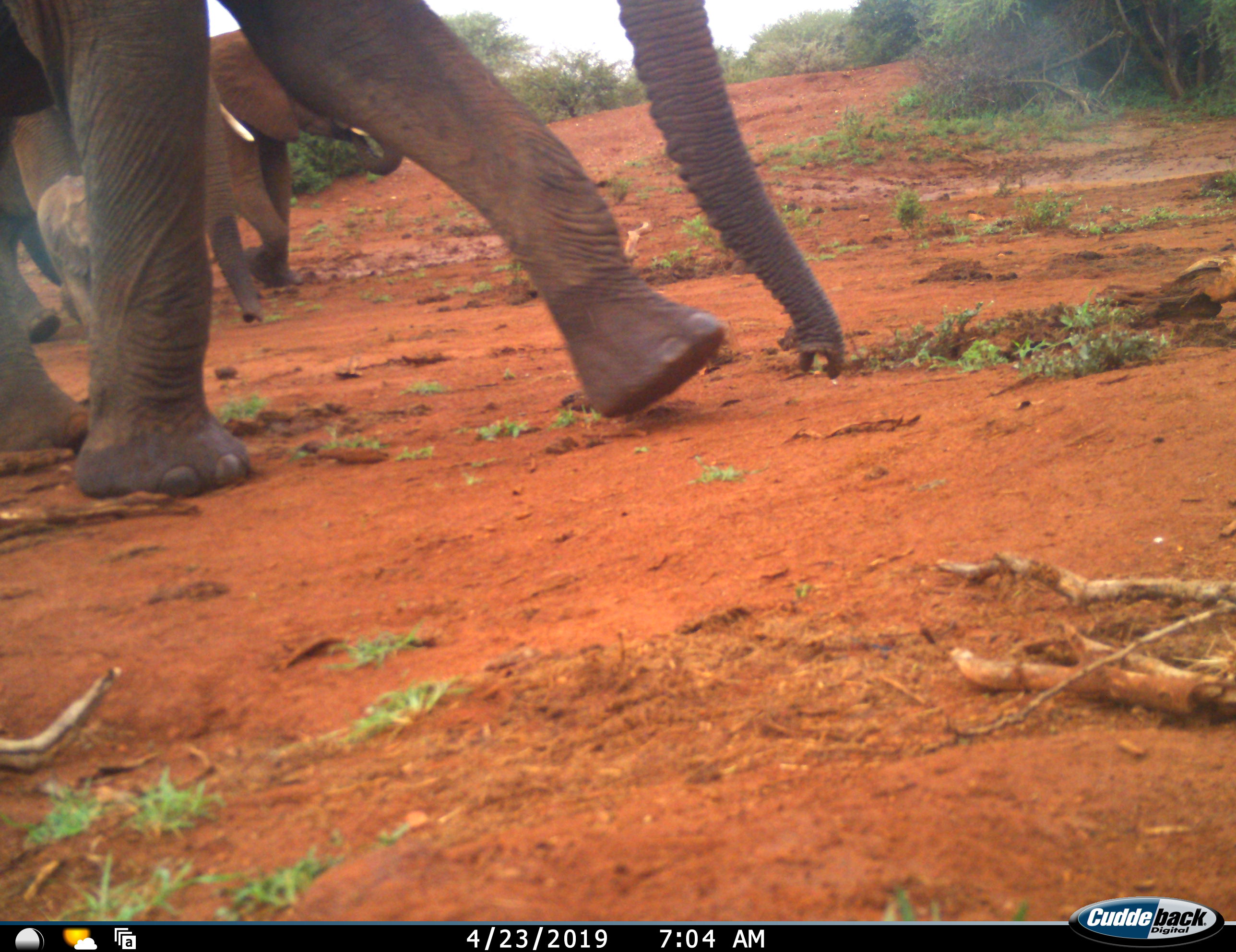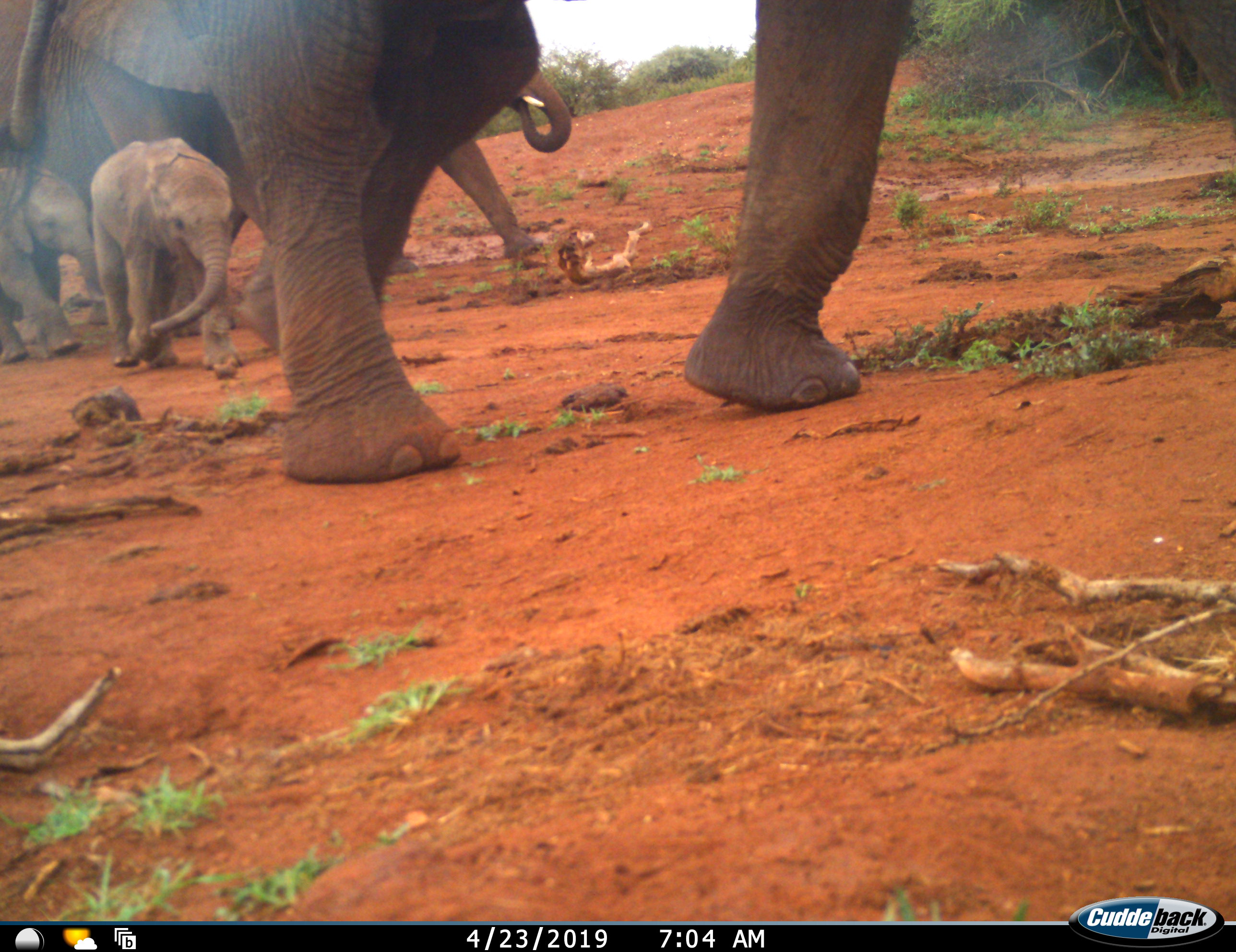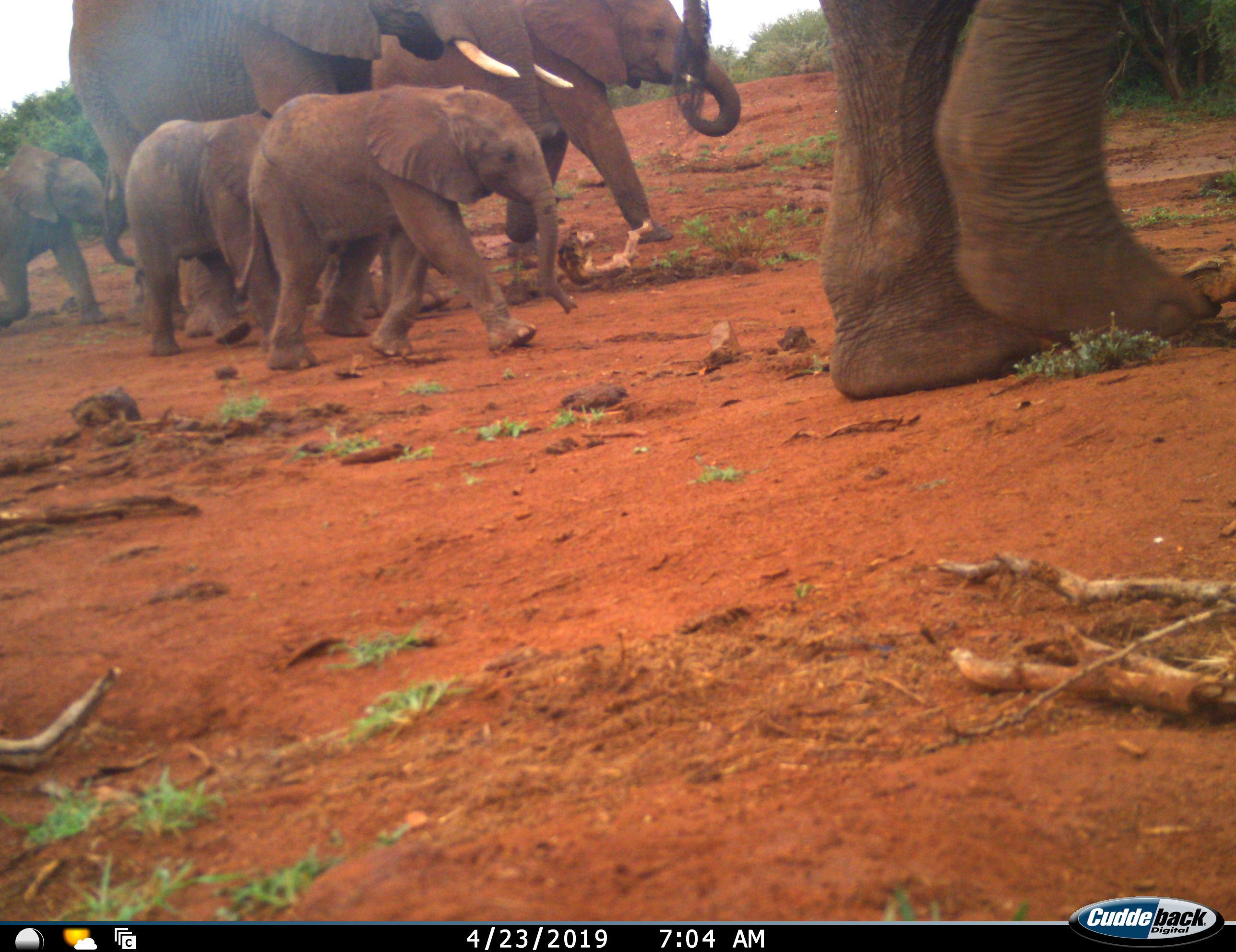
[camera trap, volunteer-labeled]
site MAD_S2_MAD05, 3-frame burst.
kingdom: Animalia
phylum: Chordata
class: Mammalia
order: Proboscidea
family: Elephantidae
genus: Loxodonta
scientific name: Loxodonta africana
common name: african bush elephant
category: elephant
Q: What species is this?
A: Elephant (african bush elephant) (Loxodonta africana).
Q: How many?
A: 6.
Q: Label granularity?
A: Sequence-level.